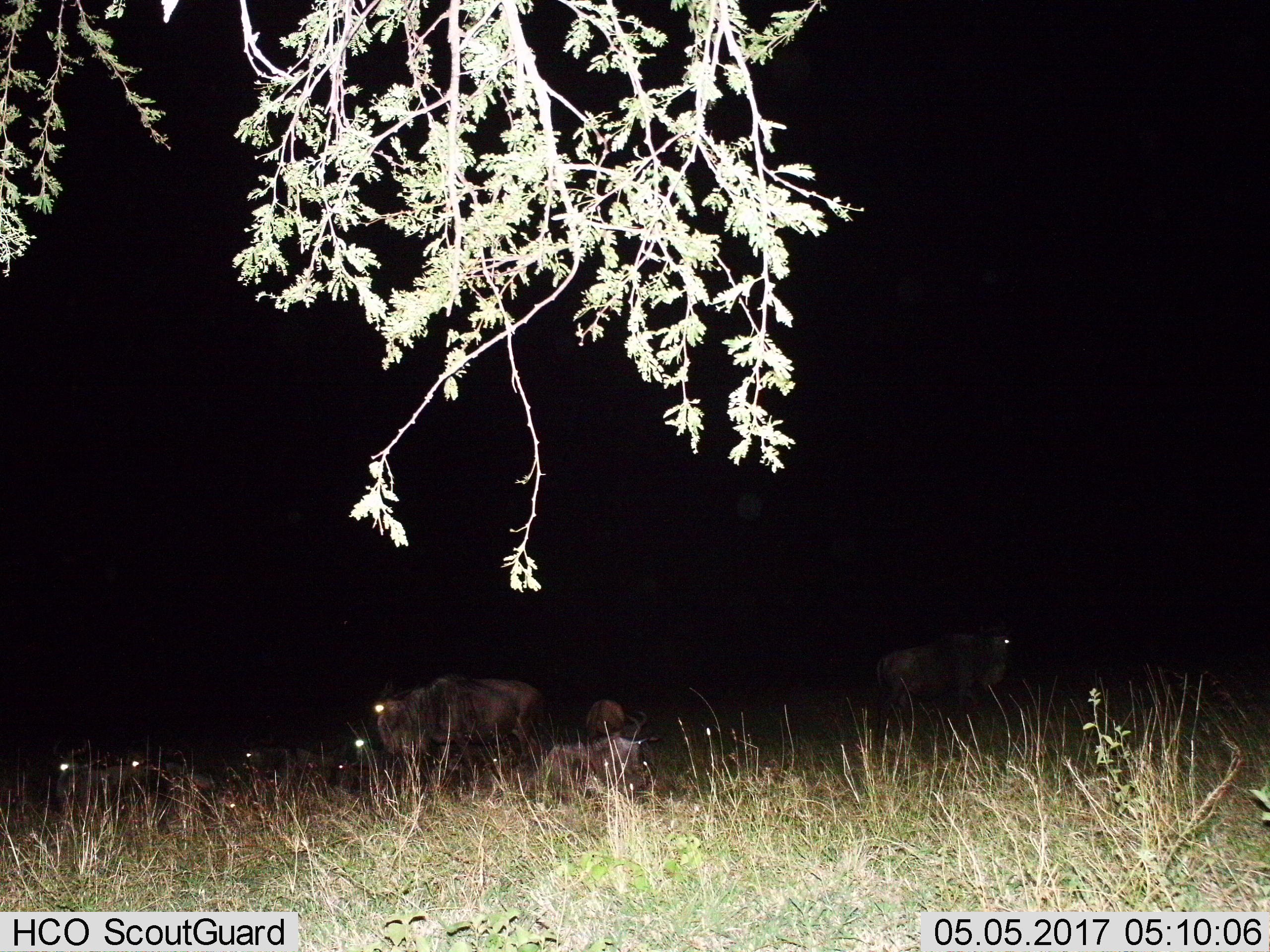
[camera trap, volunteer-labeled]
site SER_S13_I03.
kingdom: Animalia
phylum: Chordata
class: Mammalia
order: Artiodactyla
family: Bovidae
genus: Connochaetes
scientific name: Connochaetes taurinus taurinus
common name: blue wildebeest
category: wildebeestblue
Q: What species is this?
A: Wildebeestblue (blue wildebeest) (Connochaetes taurinus taurinus).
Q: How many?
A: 9.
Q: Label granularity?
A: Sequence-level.